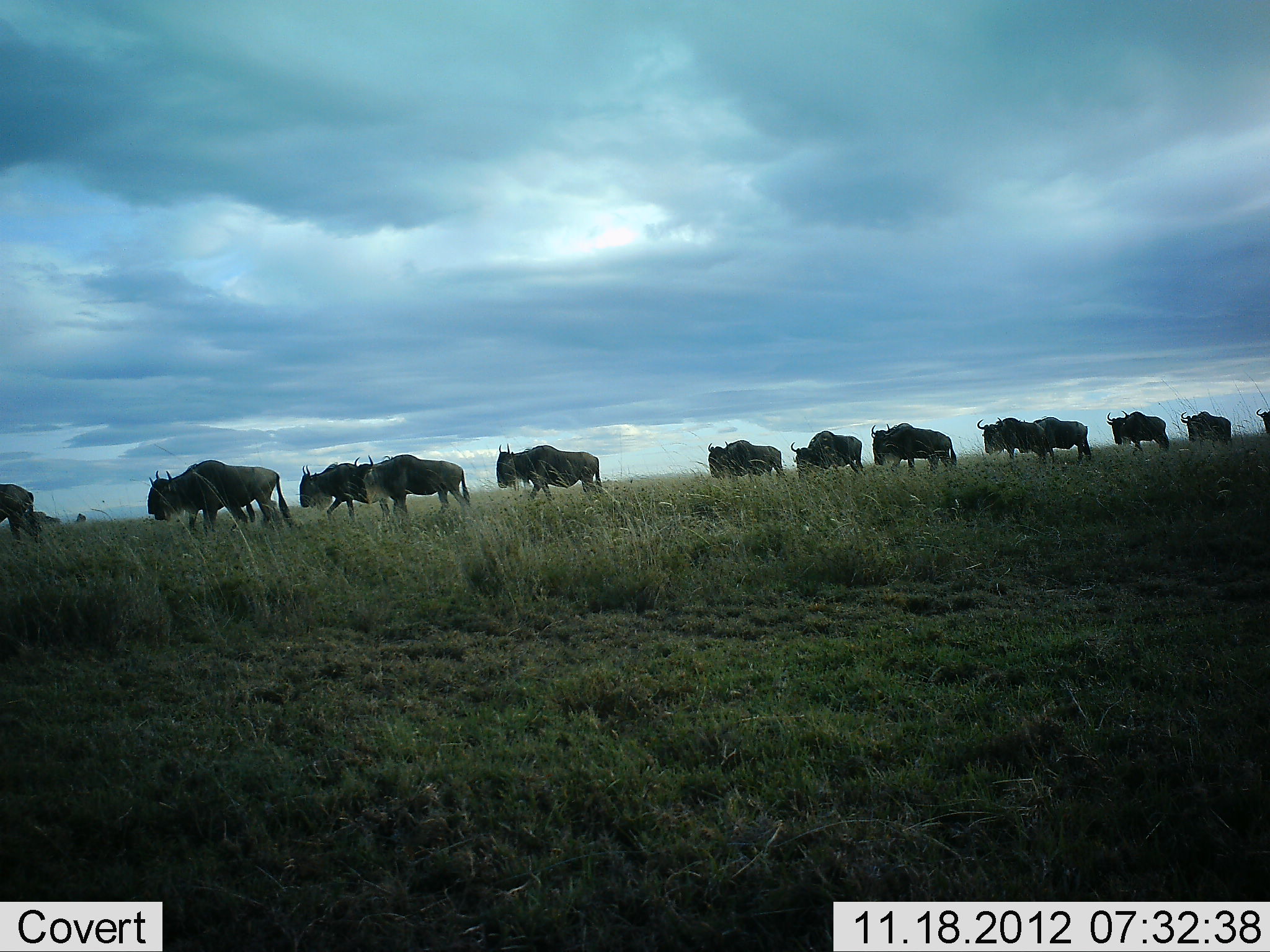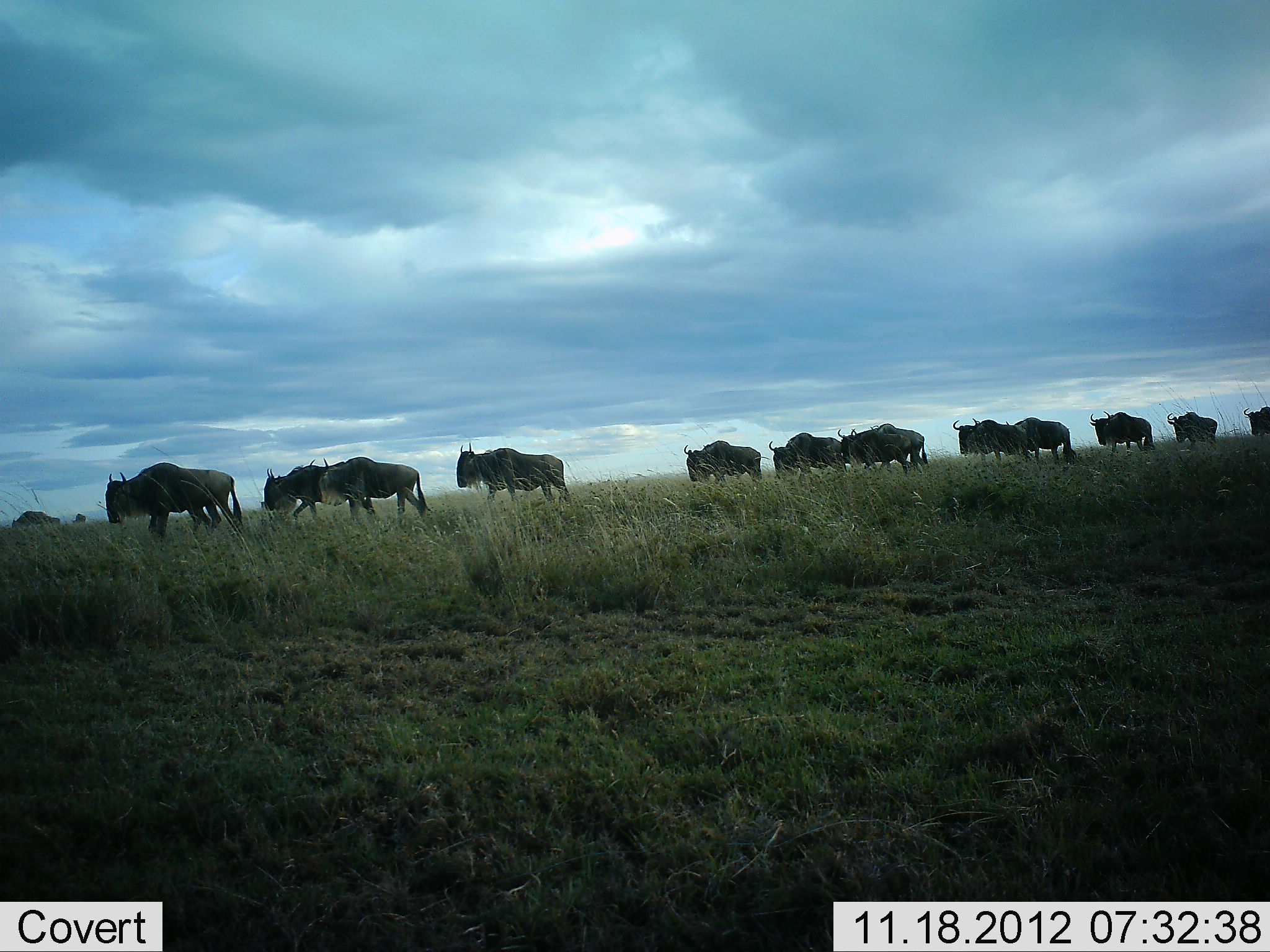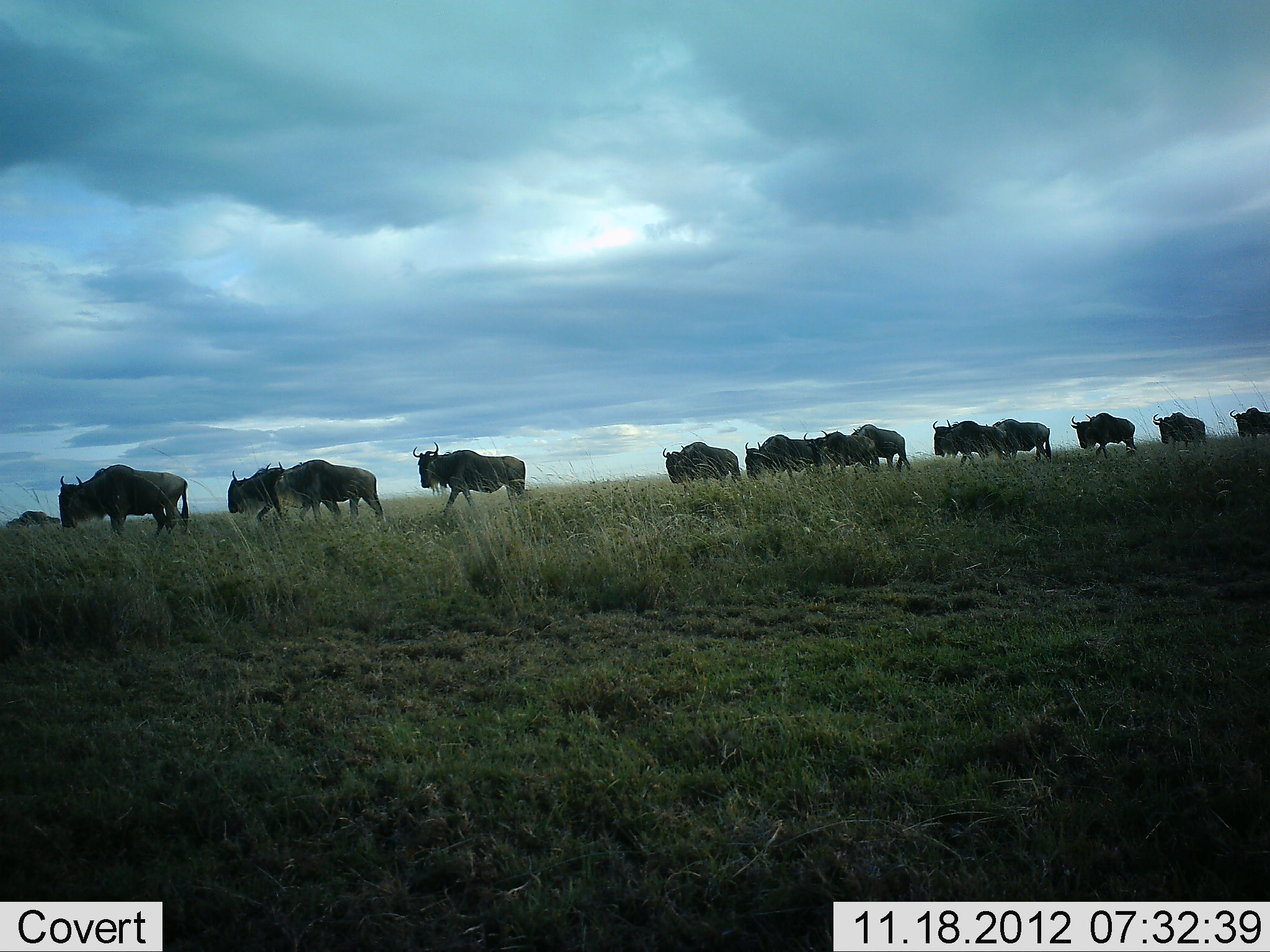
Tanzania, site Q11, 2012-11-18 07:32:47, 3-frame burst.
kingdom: Animalia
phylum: Chordata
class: Mammalia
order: Artiodactyla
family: Bovidae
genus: Connochaetes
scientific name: Connochaetes taurinus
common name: blue wildebeest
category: wildebeest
Wildebeest (blue wildebeest) (Connochaetes taurinus), count 11-50. Behavior (volunteer vote fractions): standing 0%, resting 0%, moving 100%, interacting 0%. Young present (vote fraction): 0%. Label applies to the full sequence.